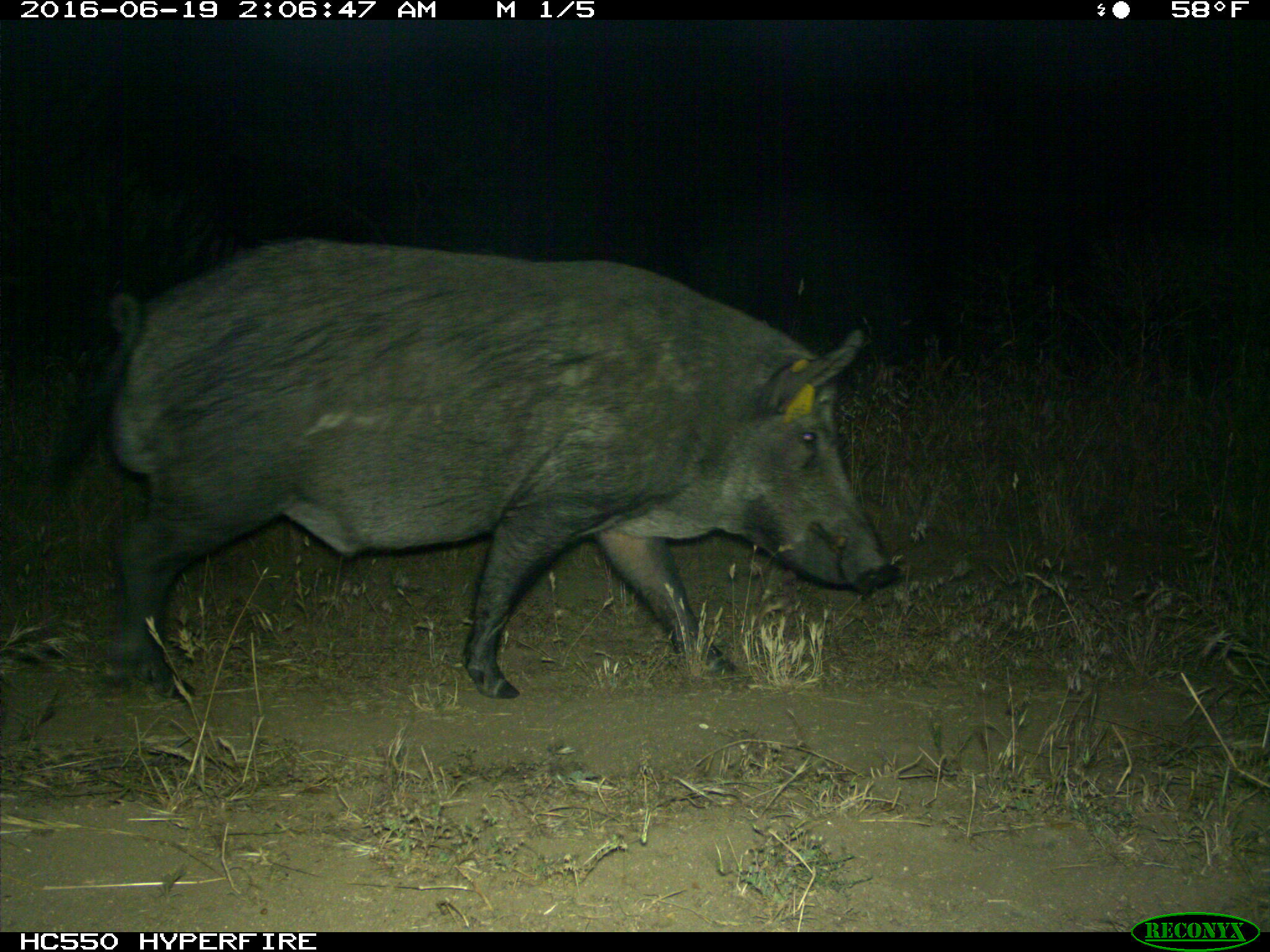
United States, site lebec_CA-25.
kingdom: Animalia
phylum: Chordata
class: Mammalia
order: Artiodactyla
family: Suidae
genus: Sus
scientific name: Sus scrofa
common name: wild boar